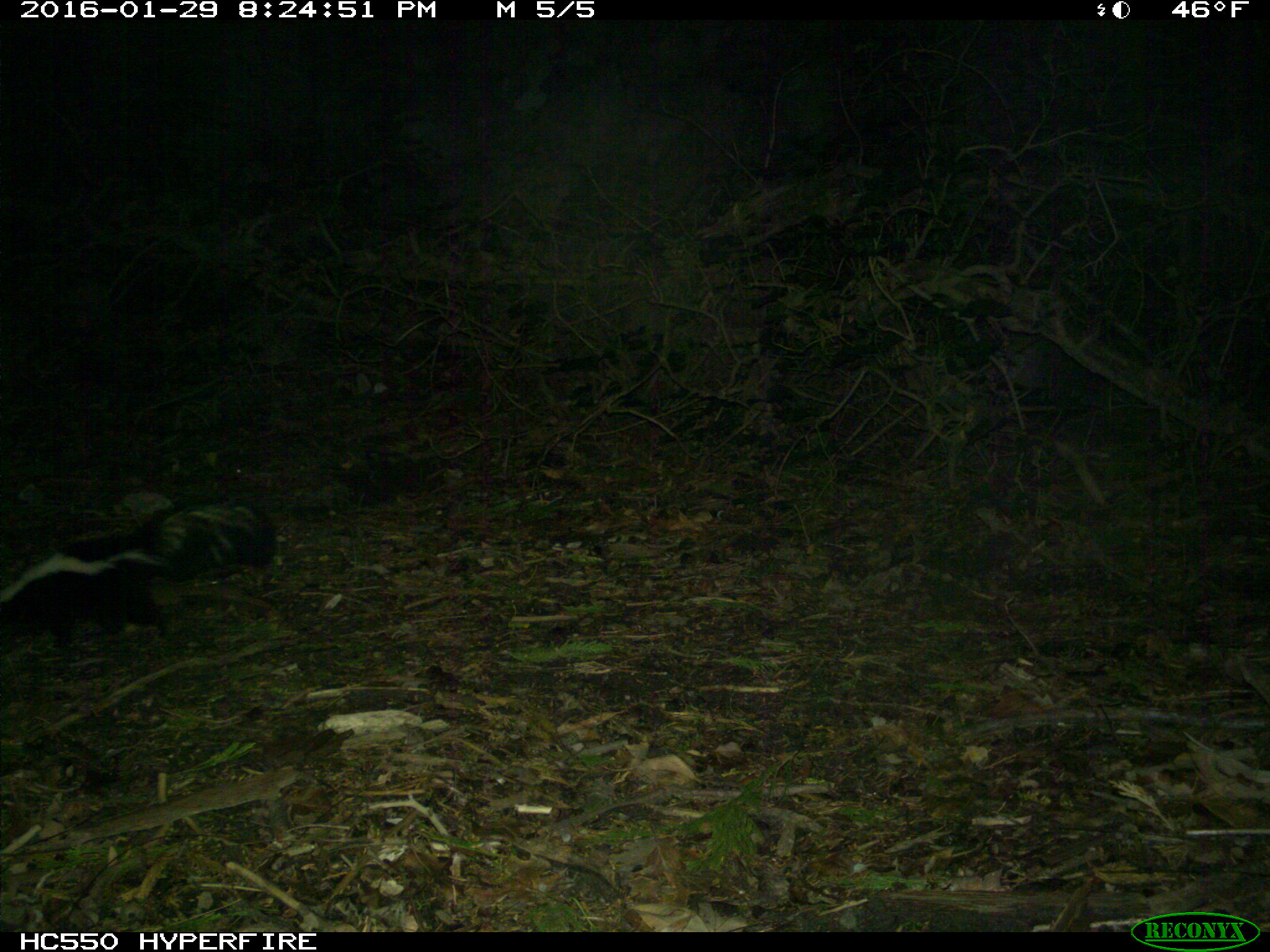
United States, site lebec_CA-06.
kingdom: Animalia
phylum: Chordata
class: Mammalia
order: Carnivora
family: Mephitidae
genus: Mephitis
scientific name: Mephitis mephitis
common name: striped skunk